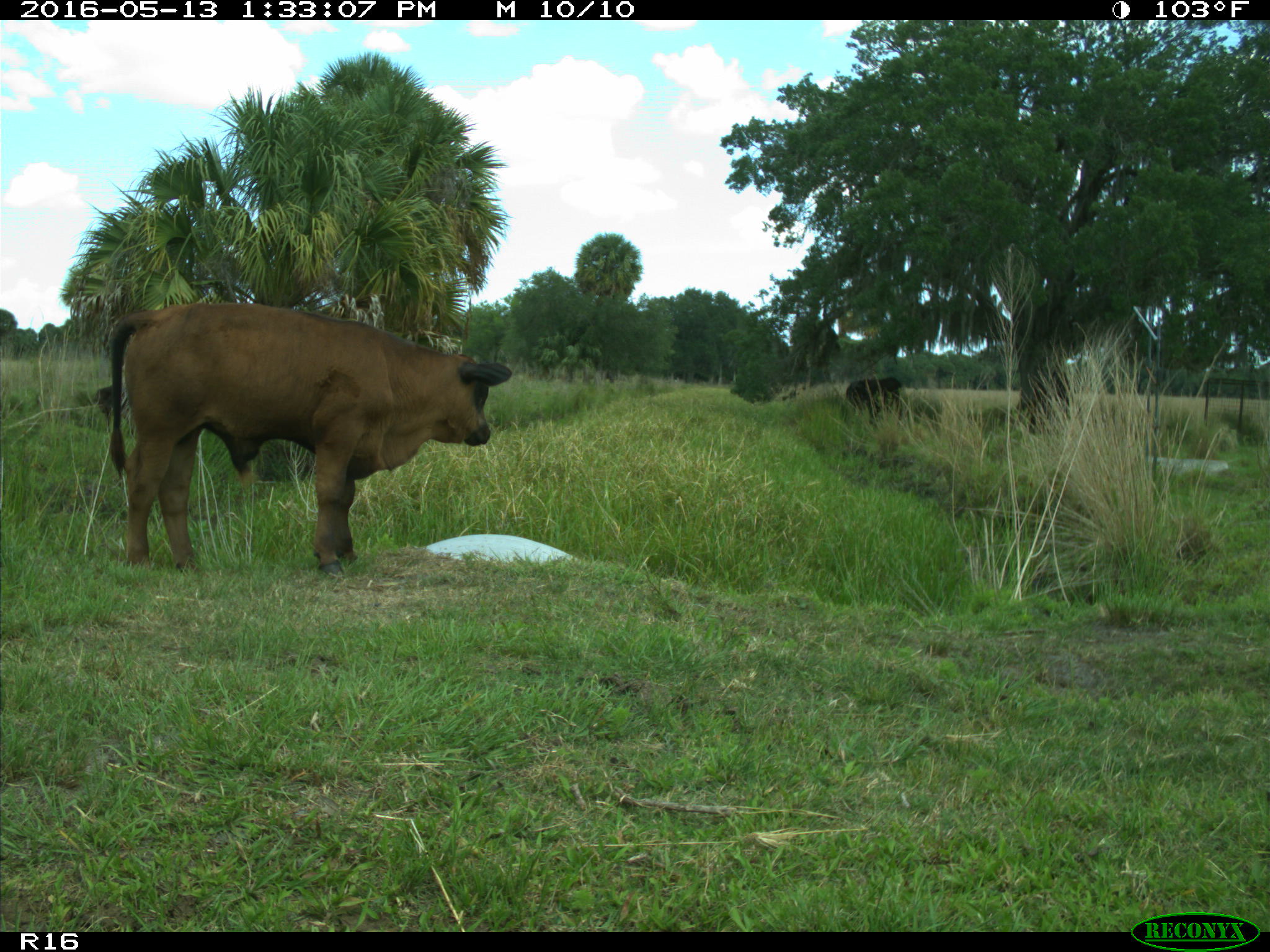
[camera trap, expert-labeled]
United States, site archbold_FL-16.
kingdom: Animalia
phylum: Chordata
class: Mammalia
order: Artiodactyla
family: Bovidae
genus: Bos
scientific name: Bos taurus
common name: domestic cow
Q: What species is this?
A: Bos taurus (domestic cow).